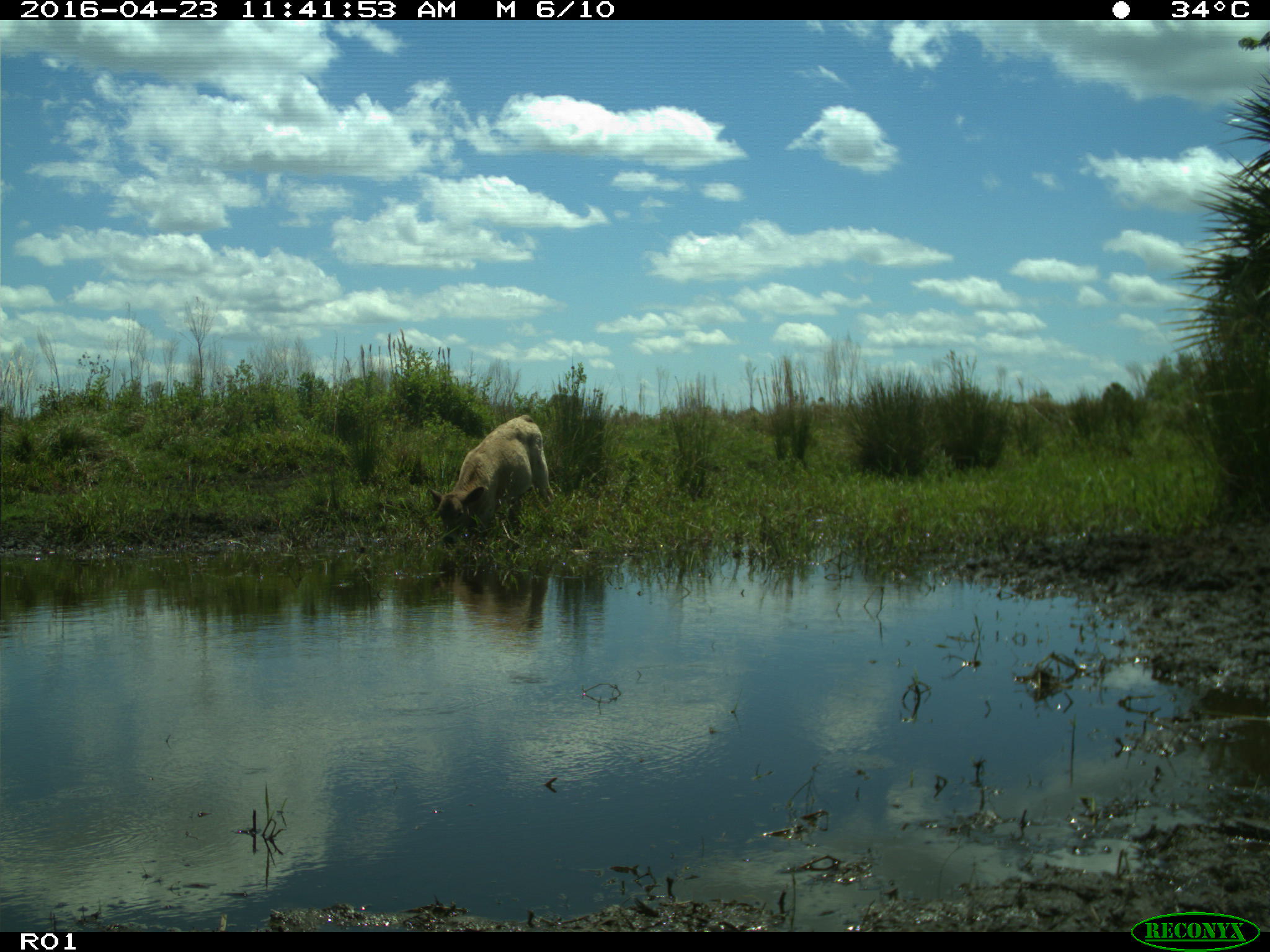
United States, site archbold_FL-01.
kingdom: Animalia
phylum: Chordata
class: Mammalia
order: Artiodactyla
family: Bovidae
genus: Bos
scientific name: Bos taurus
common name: domestic cow